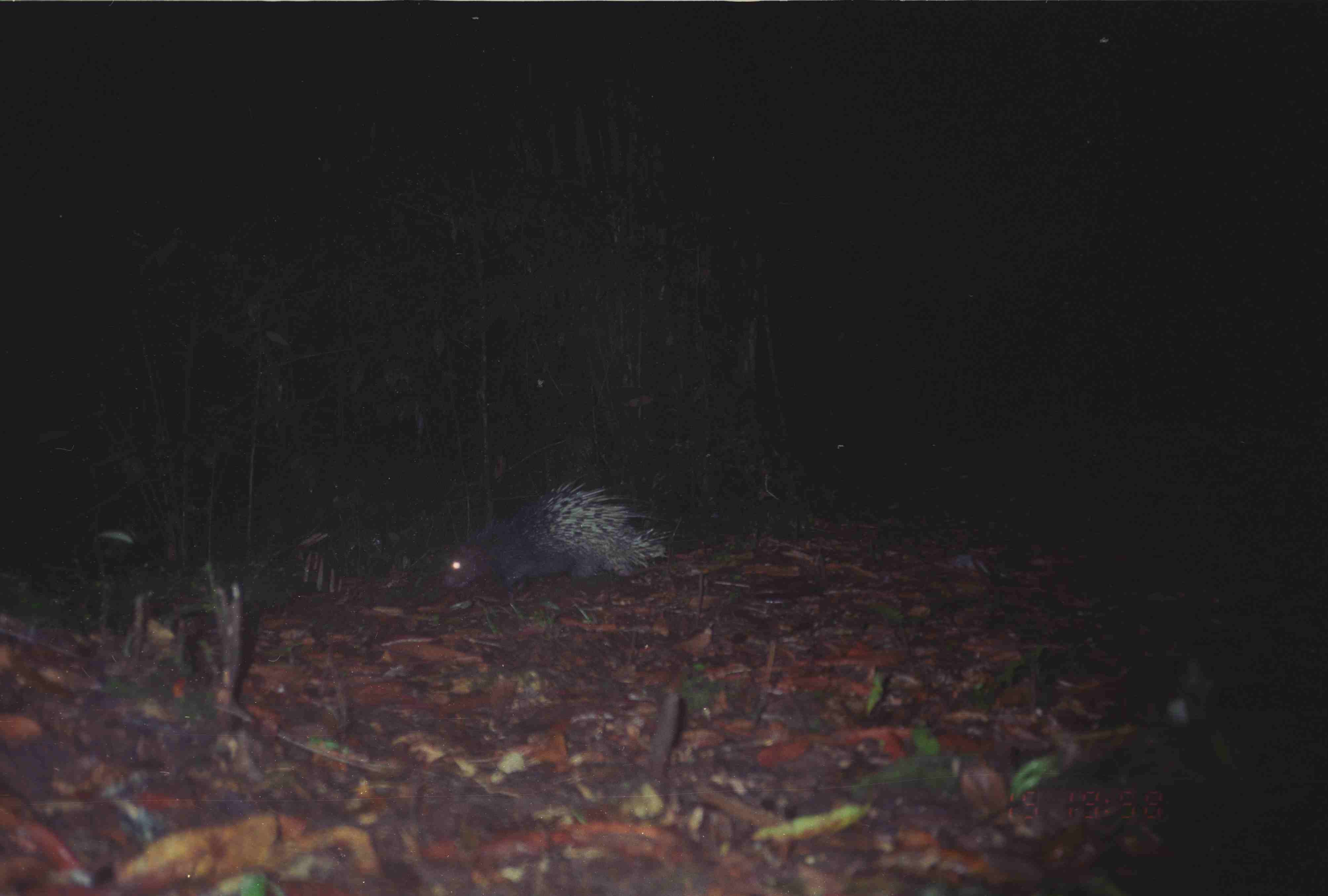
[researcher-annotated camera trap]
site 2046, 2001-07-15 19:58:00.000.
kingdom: Animalia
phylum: Chordata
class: Mammalia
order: Rodentia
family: Hystricidae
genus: Hystrix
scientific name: Hystrix brachyura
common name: east asian porcupine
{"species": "Hystrix brachyura (east asian porcupine)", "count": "1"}